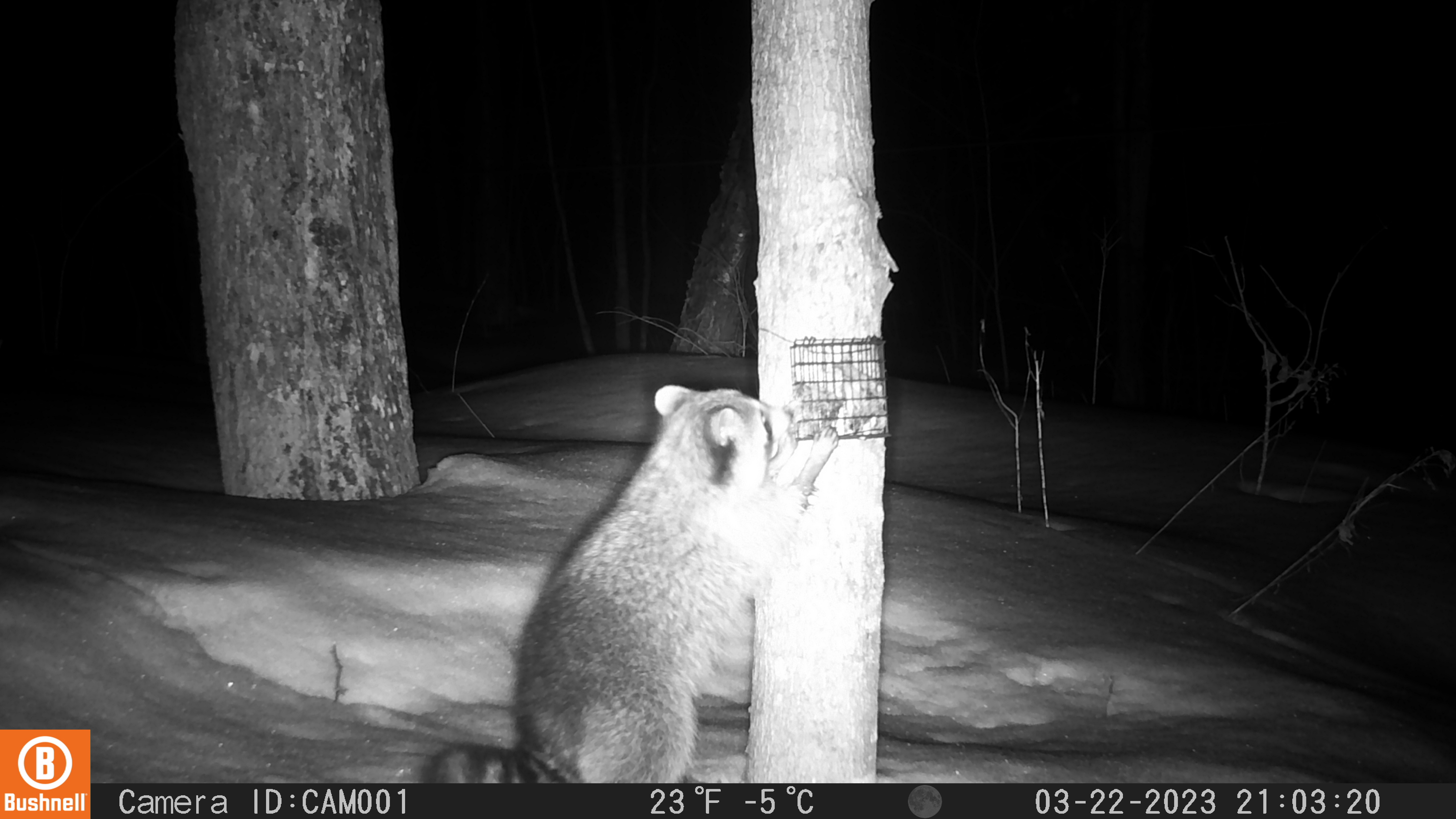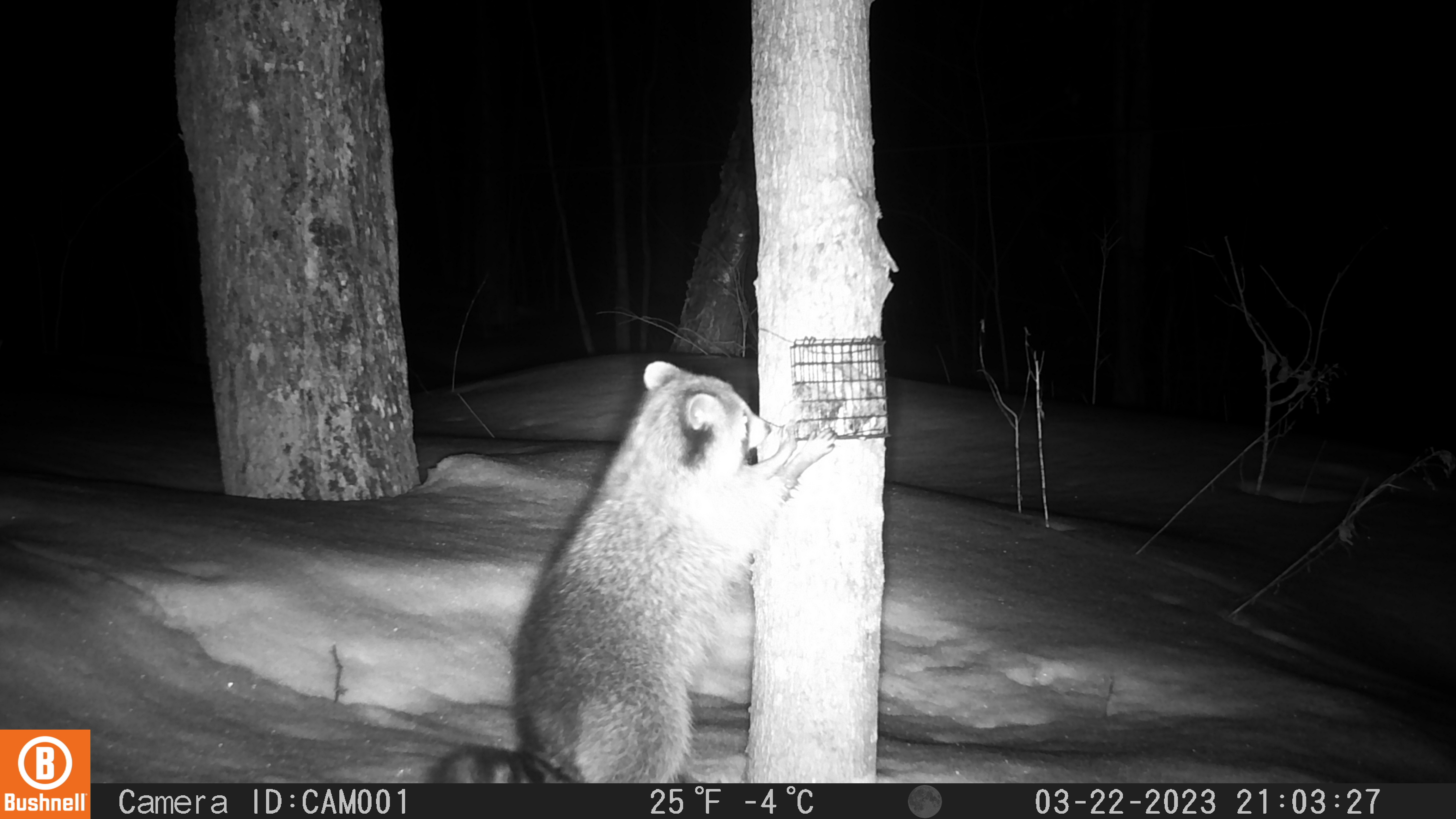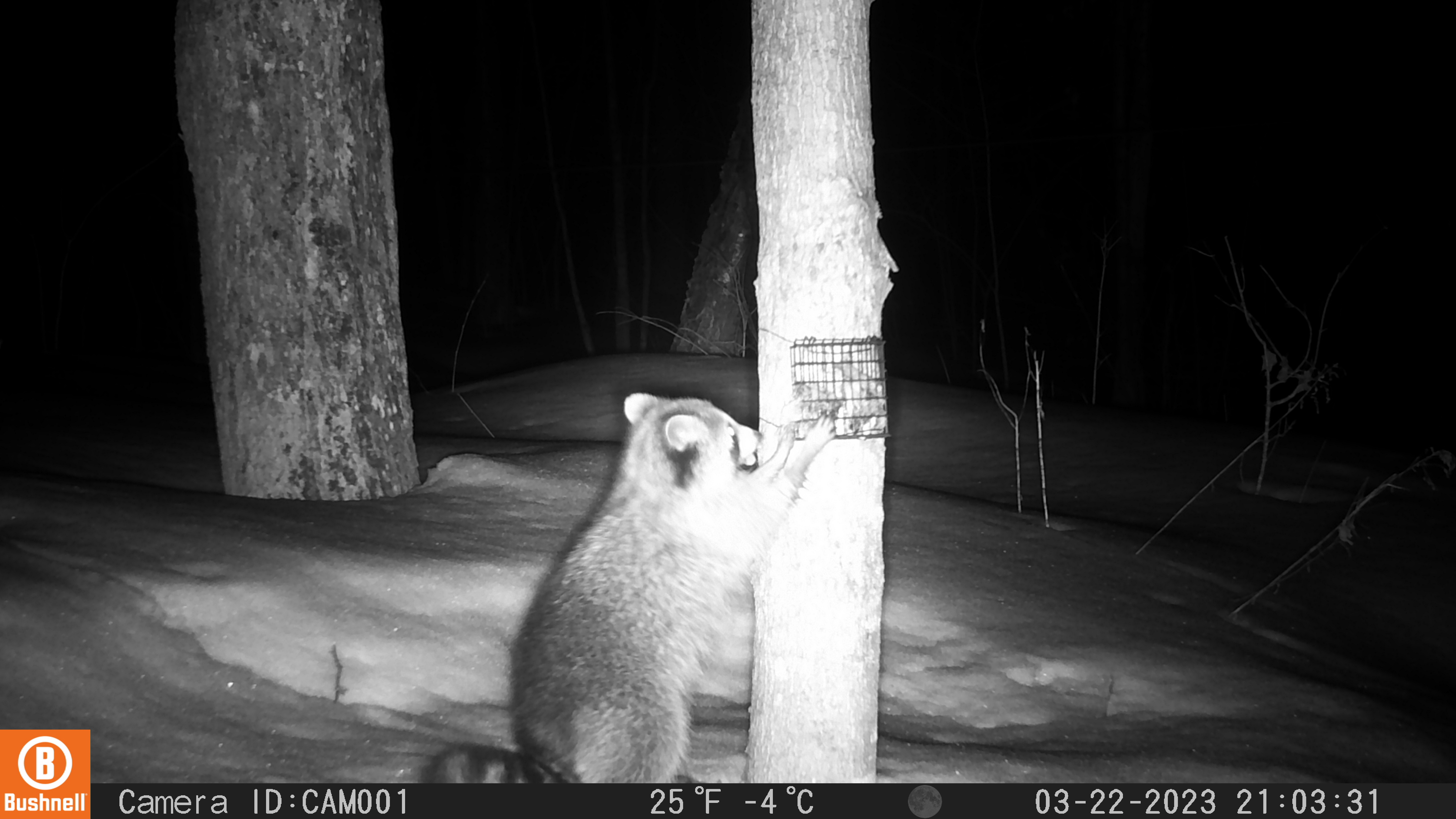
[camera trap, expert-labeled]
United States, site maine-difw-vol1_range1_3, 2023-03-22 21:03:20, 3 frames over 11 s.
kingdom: Animalia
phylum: Chordata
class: Mammalia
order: Carnivora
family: Procyonidae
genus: Procyon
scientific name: Procyon lotor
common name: raccoon